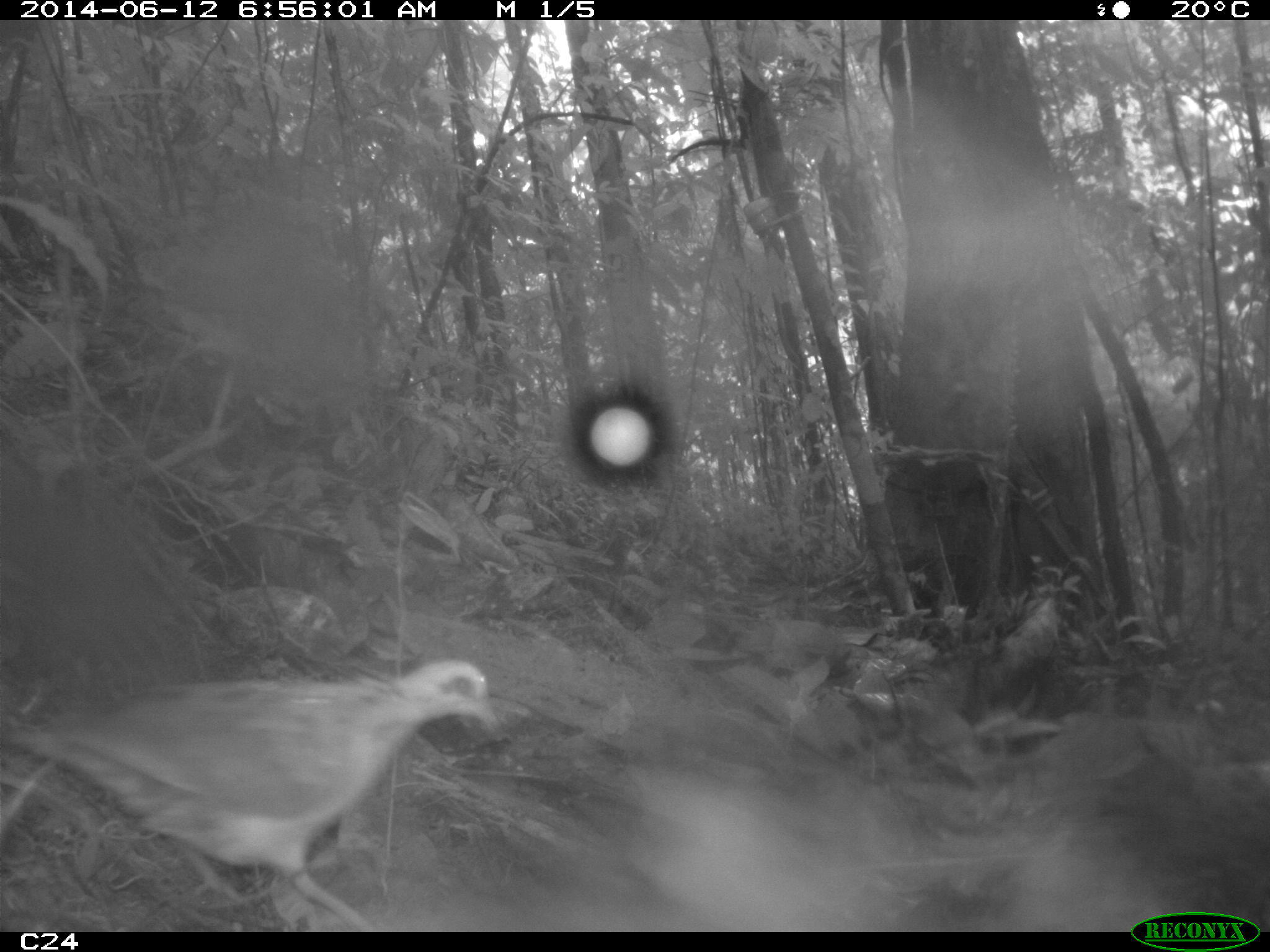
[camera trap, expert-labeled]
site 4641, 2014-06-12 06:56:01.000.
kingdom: Animalia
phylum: Chordata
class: Aves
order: Columbiformes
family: Columbidae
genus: Leptotila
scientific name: Leptotila rufaxilla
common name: gray-fronted dove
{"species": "Leptotila rufaxilla (gray-fronted dove)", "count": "1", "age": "adult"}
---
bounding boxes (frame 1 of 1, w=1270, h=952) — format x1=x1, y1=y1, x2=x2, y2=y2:
leptotila rufaxilla: x1=0, y1=656, x2=496, y2=931